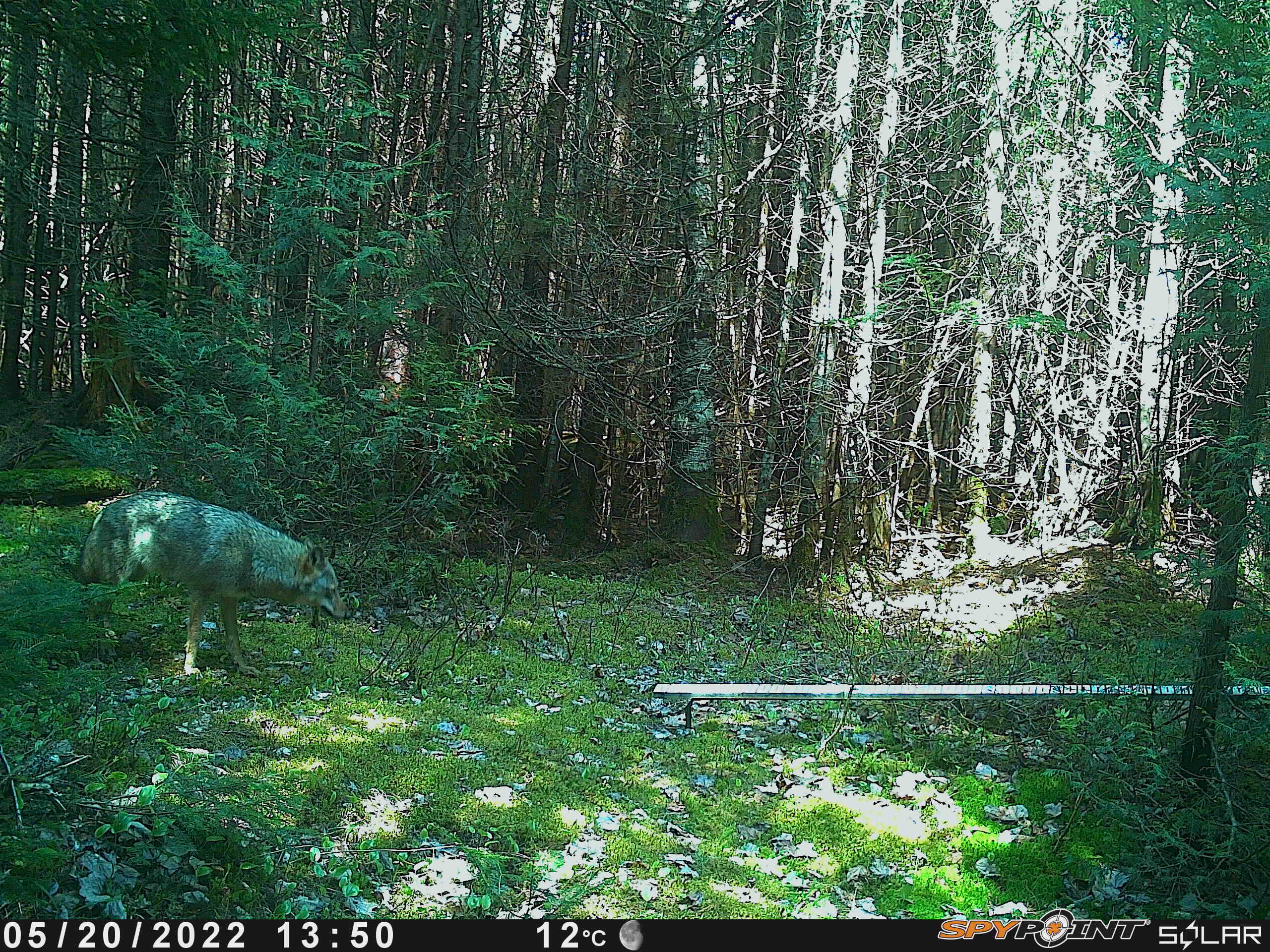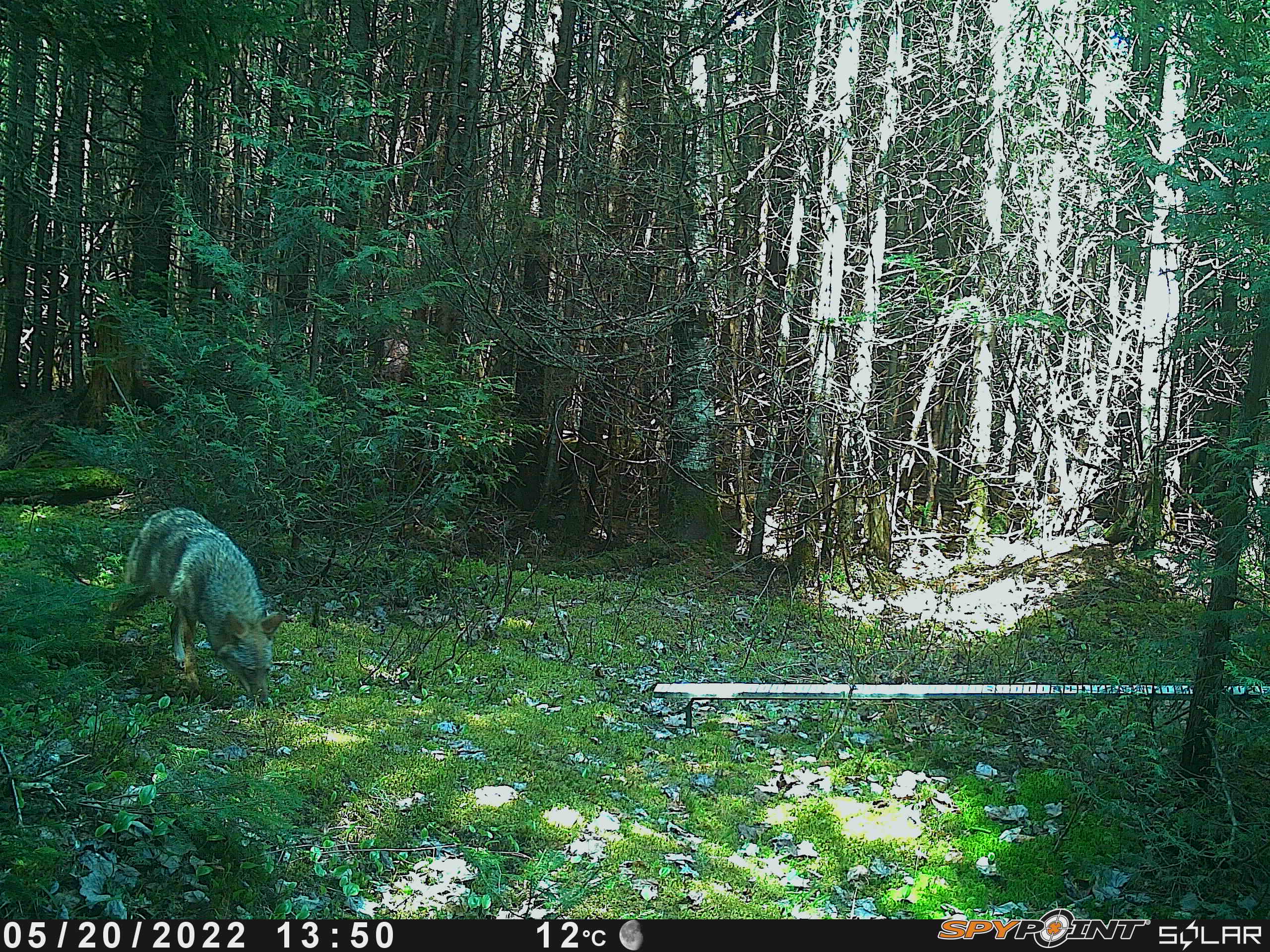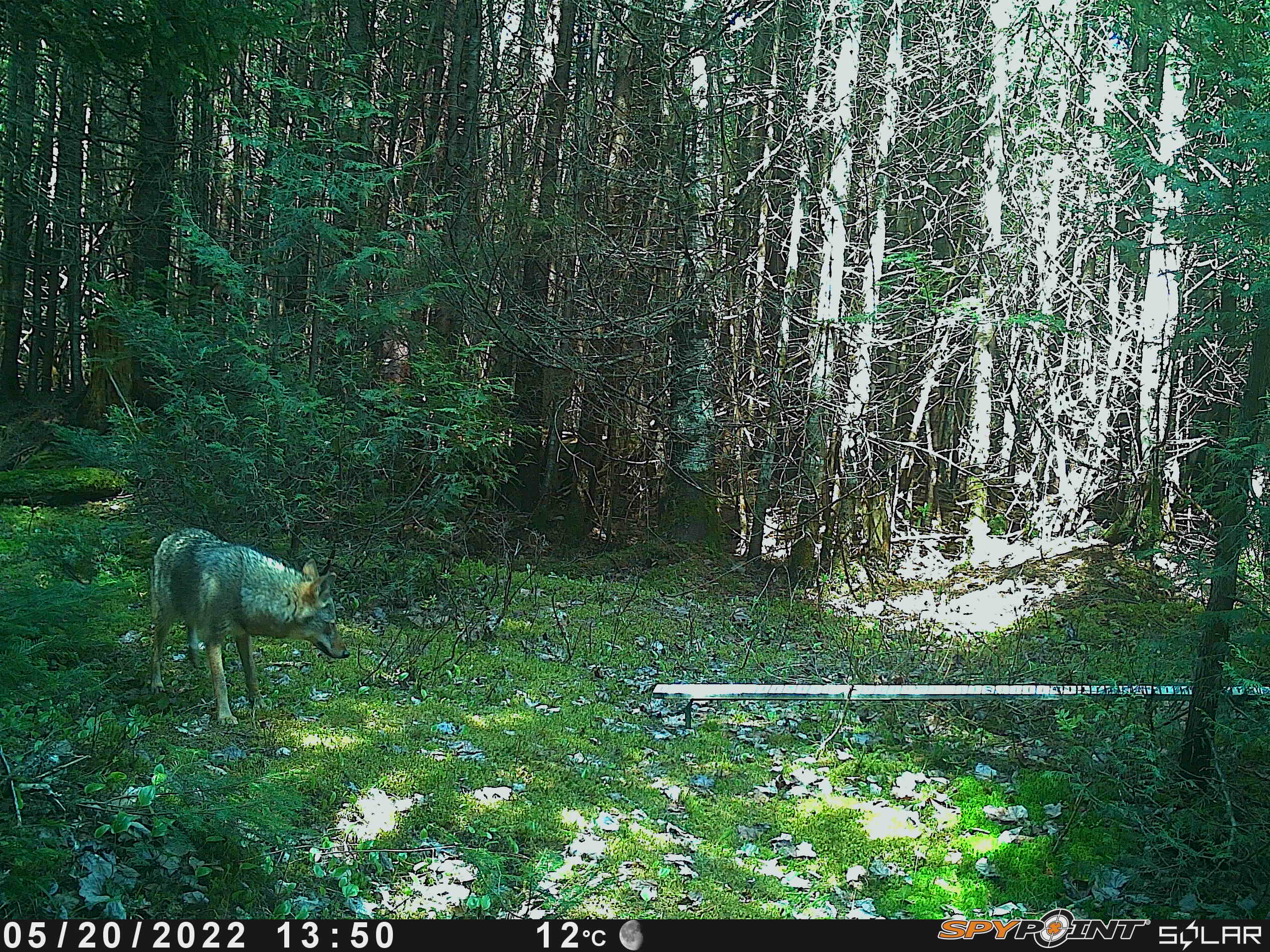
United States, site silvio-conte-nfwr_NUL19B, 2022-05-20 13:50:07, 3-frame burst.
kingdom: Animalia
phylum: Chordata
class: Mammalia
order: Carnivora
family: Canidae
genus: Canis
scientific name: Canis latrans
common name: coyote